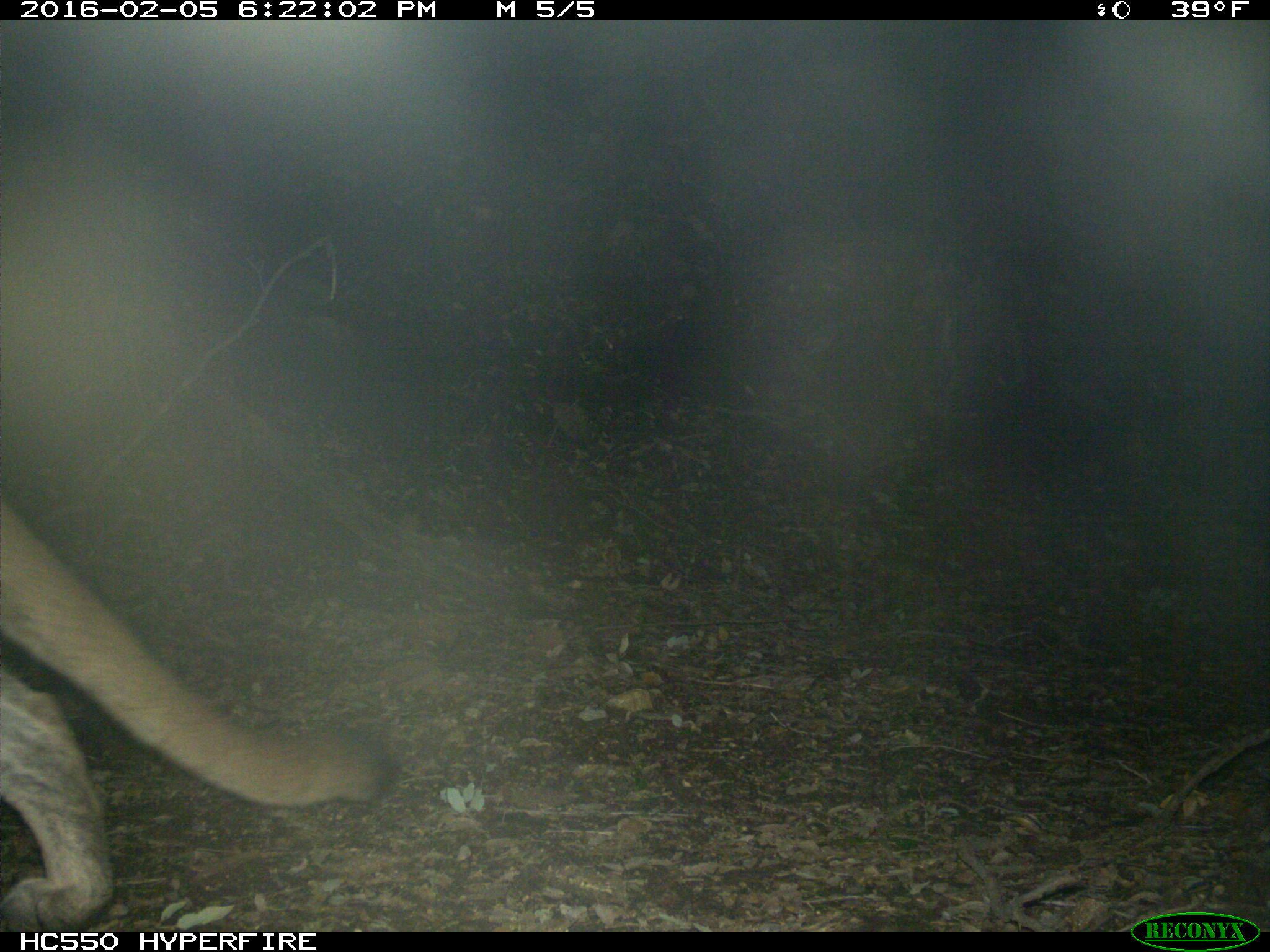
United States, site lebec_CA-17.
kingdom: Animalia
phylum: Chordata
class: Mammalia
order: Carnivora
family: Felidae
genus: Puma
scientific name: Puma concolor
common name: mountain lion